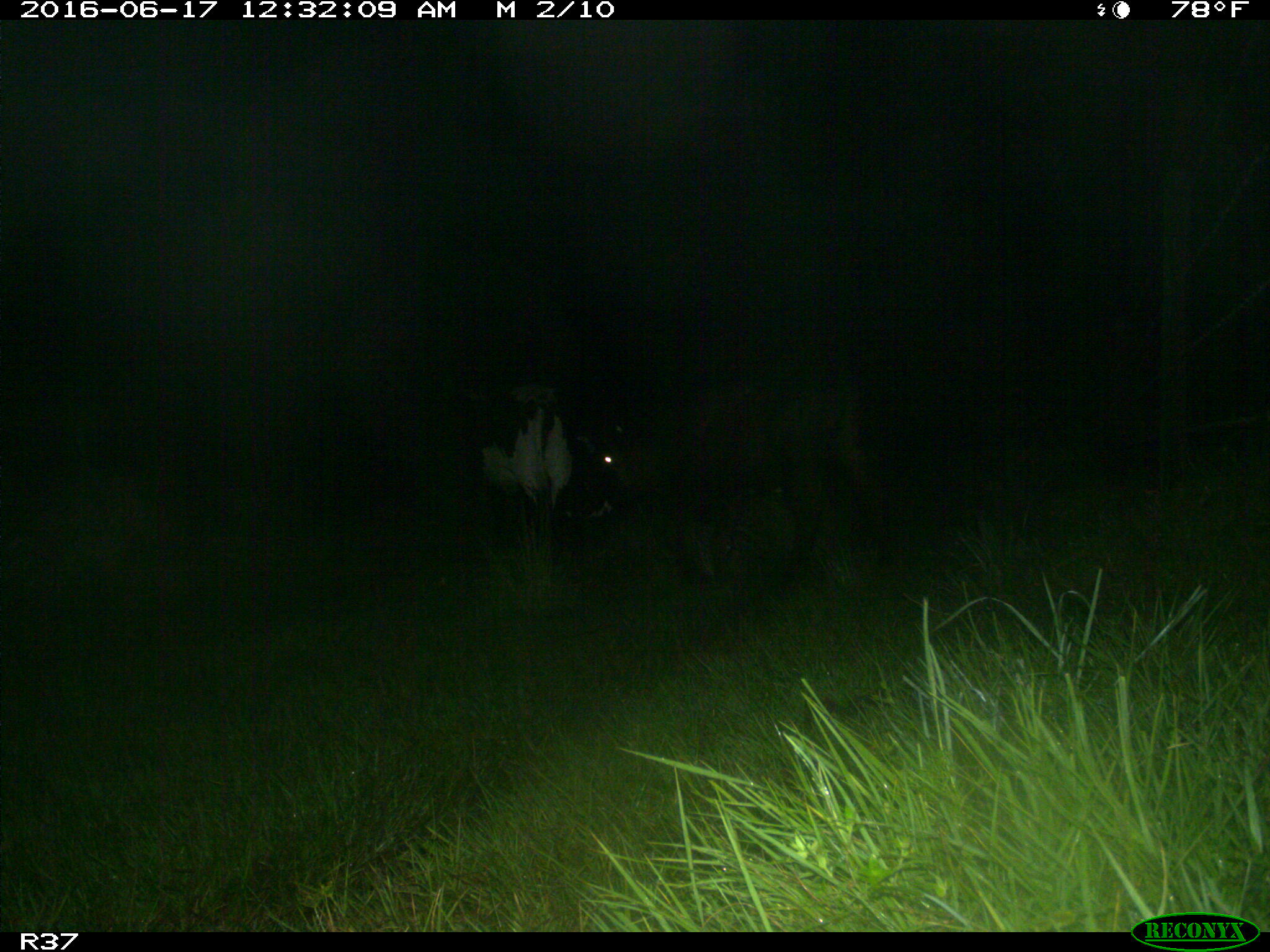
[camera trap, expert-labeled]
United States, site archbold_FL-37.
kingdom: Animalia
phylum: Chordata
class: Mammalia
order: Artiodactyla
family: Bovidae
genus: Bos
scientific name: Bos taurus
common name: domestic cow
Bos taurus (domestic cow).